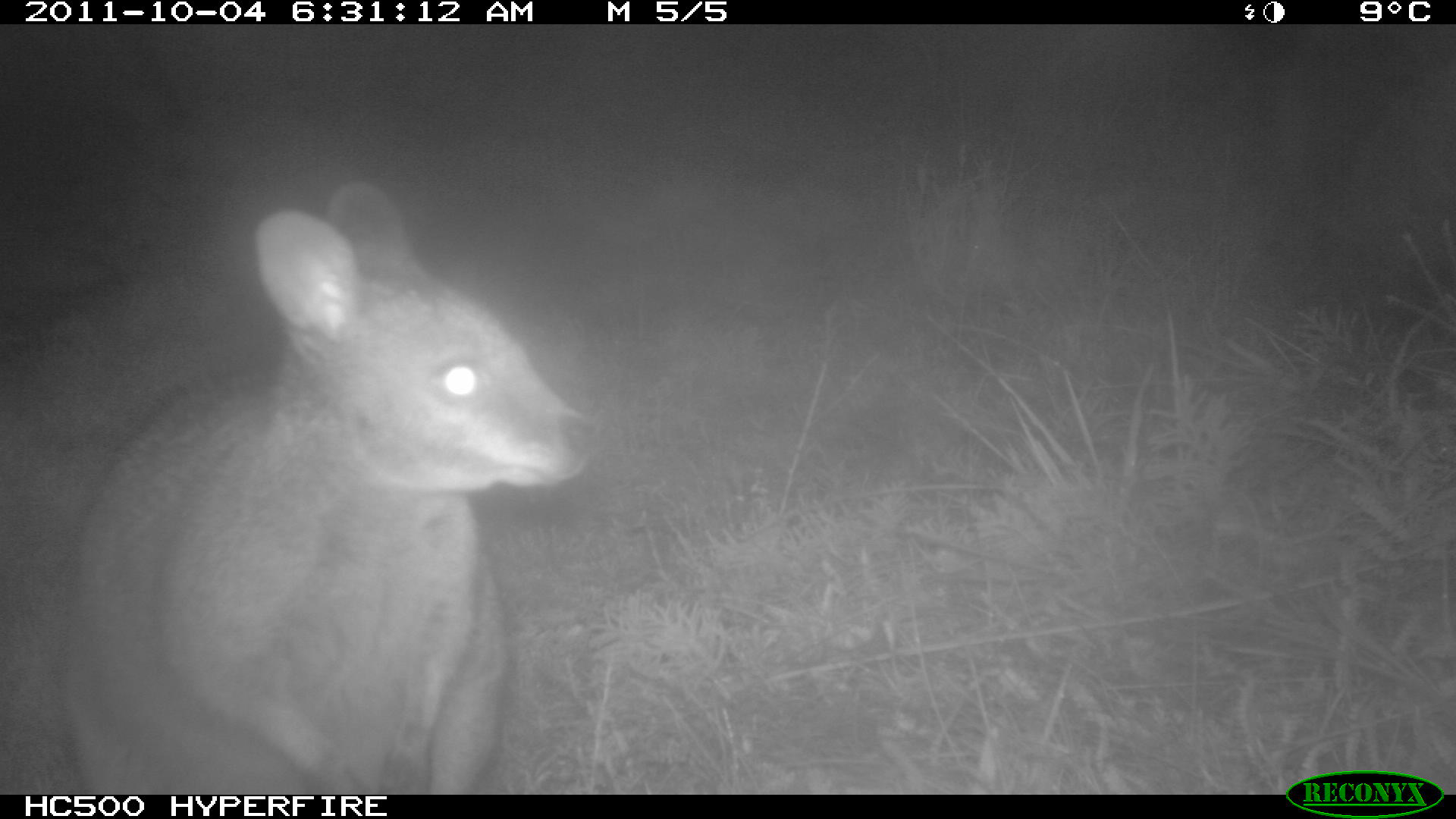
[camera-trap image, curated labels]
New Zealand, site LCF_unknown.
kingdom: Animalia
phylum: Chordata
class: Mammalia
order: Diprotodontia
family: Macropodidae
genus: Notamacropus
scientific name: Notamacropus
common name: wallaby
Wallaby (Notamacropus).